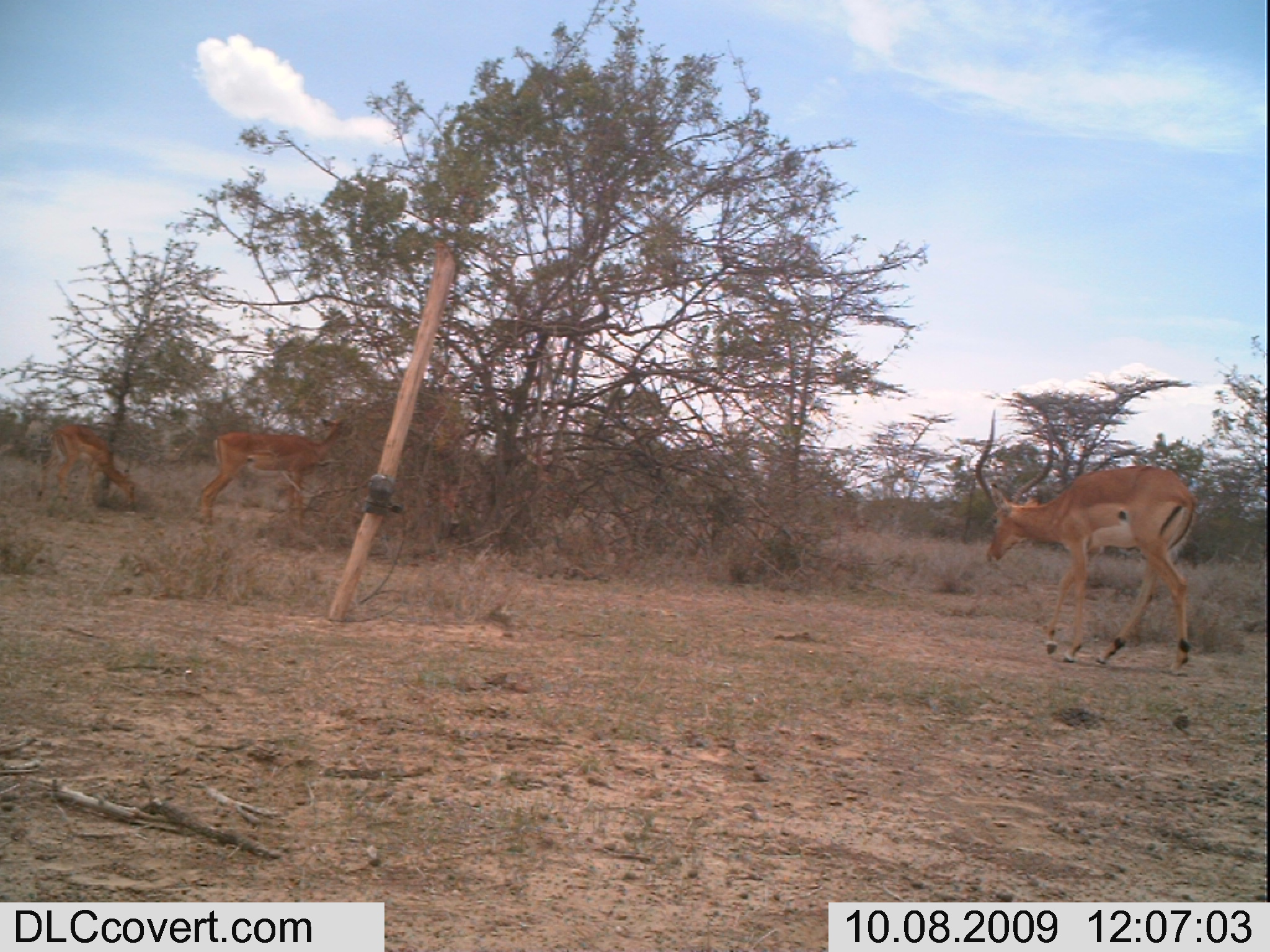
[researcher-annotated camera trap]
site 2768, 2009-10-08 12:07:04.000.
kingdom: Animalia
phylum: Chordata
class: Mammalia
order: Artiodactyla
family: Bovidae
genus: Aepyceros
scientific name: Aepyceros melampus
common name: impala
Aepyceros melampus (impala), count 3.